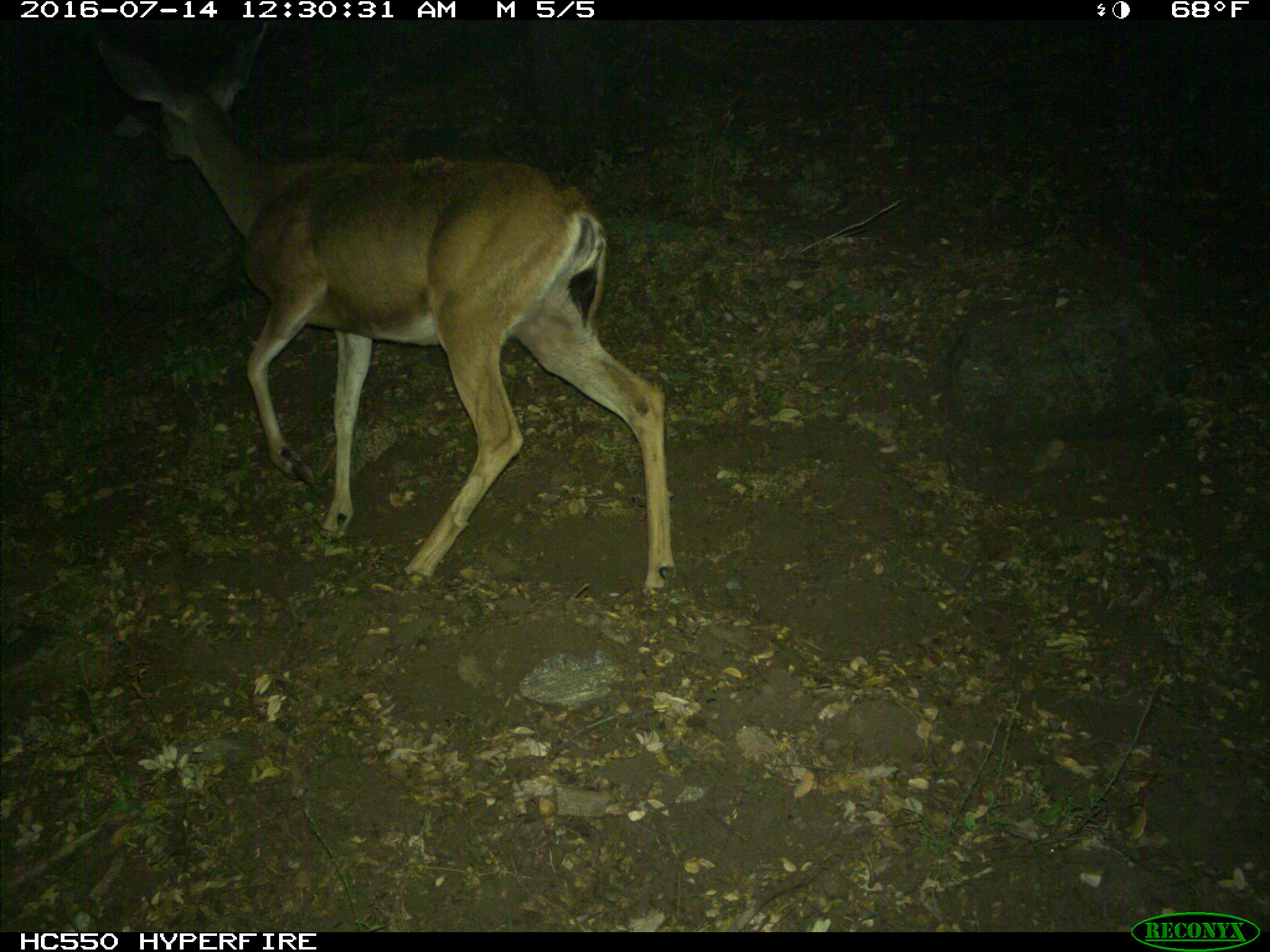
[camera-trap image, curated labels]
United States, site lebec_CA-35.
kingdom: Animalia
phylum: Chordata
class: Mammalia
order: Artiodactyla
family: Cervidae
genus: Odocoileus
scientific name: Odocoileus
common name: deer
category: unidentified deer